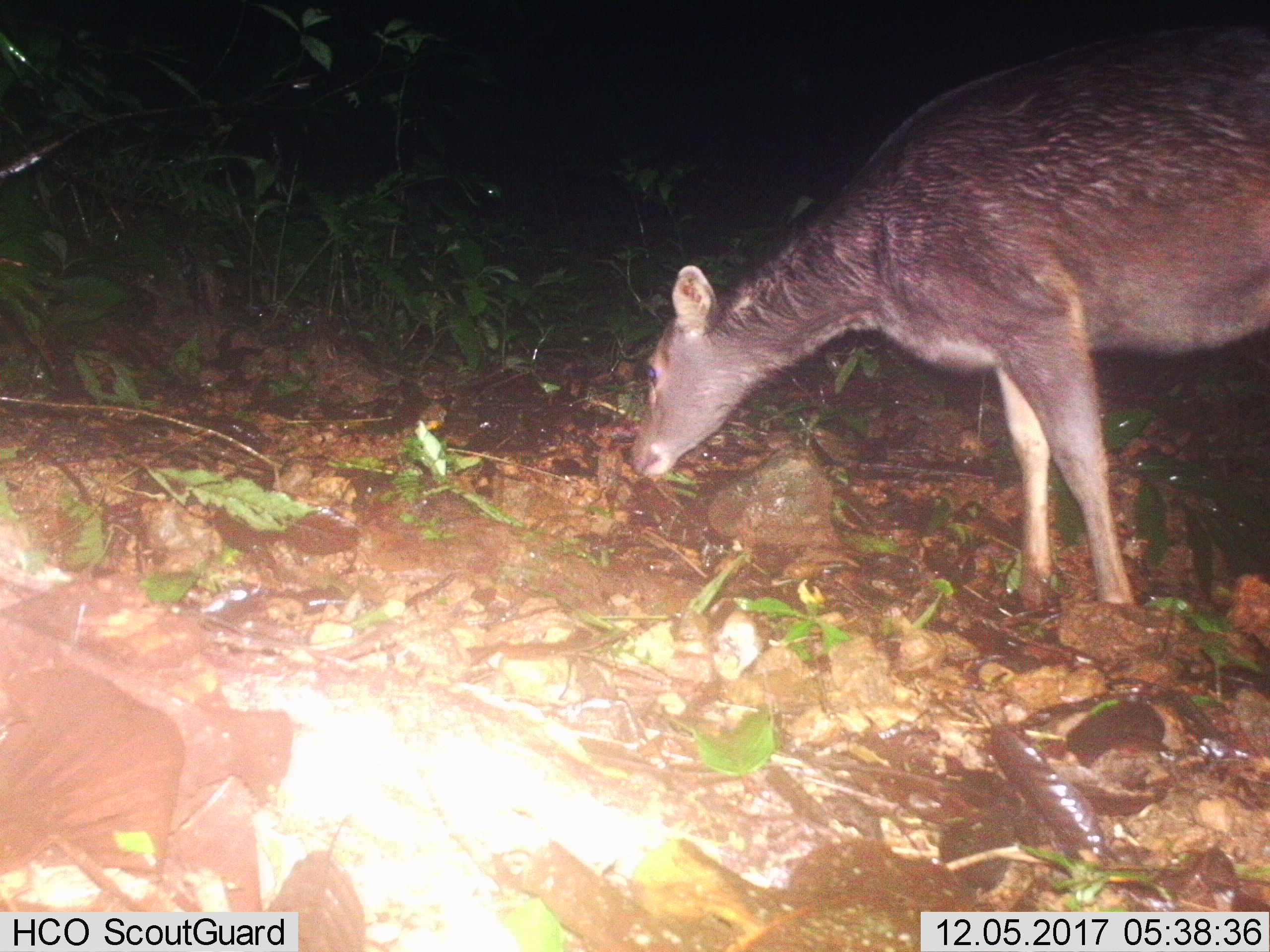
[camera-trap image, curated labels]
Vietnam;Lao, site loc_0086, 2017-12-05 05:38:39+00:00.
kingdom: Animalia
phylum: Chordata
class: Mammalia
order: Artiodactyla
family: Cervidae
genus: Rusa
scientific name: Rusa unicolor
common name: sambar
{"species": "sambar (Rusa unicolor)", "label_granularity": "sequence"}